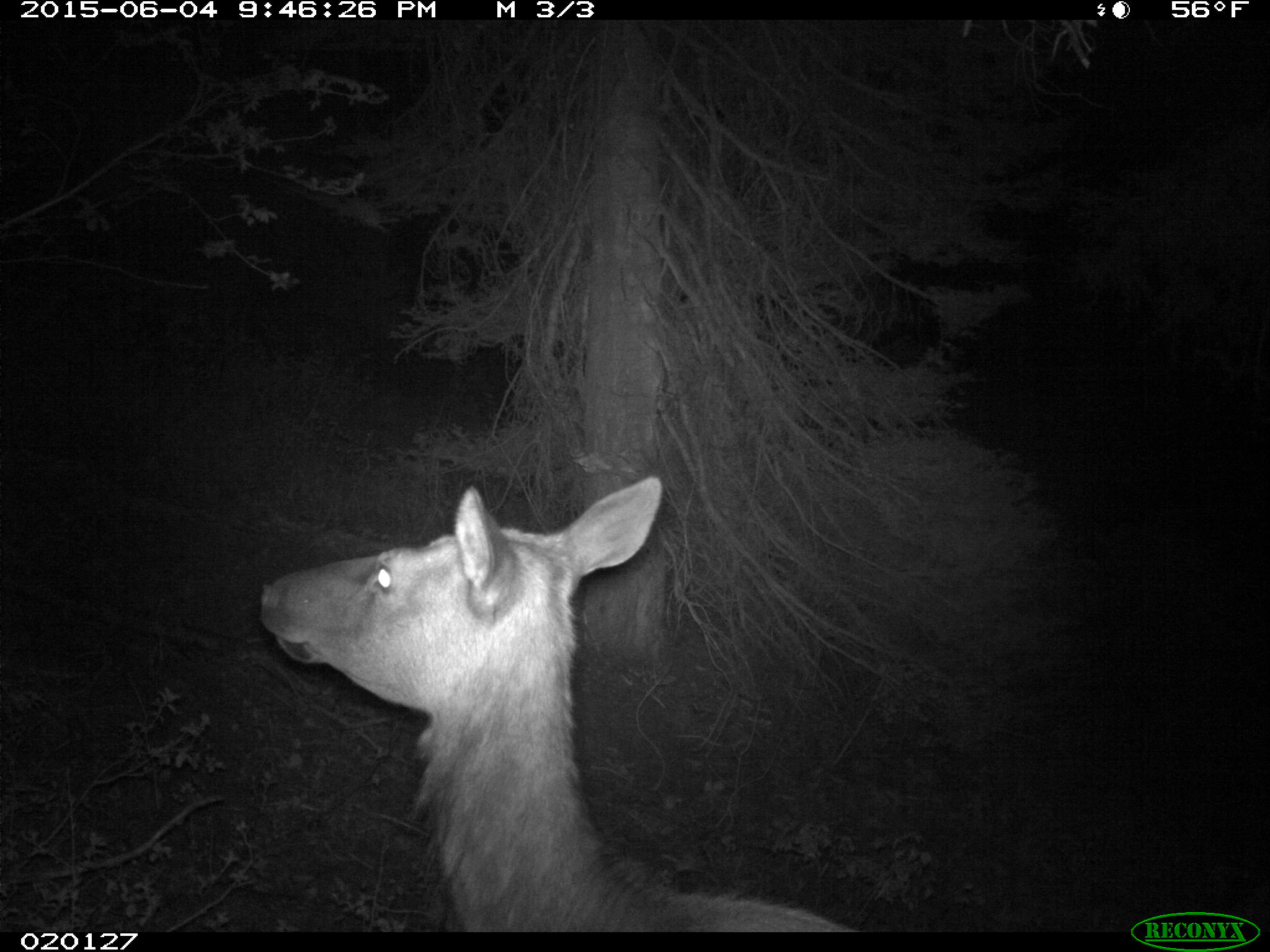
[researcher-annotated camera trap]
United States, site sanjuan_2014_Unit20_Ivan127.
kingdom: Animalia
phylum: Chordata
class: Mammalia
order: Artiodactyla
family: Cervidae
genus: Cervus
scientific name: Cervus elaphus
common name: red deer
Cervus elaphus (red deer).